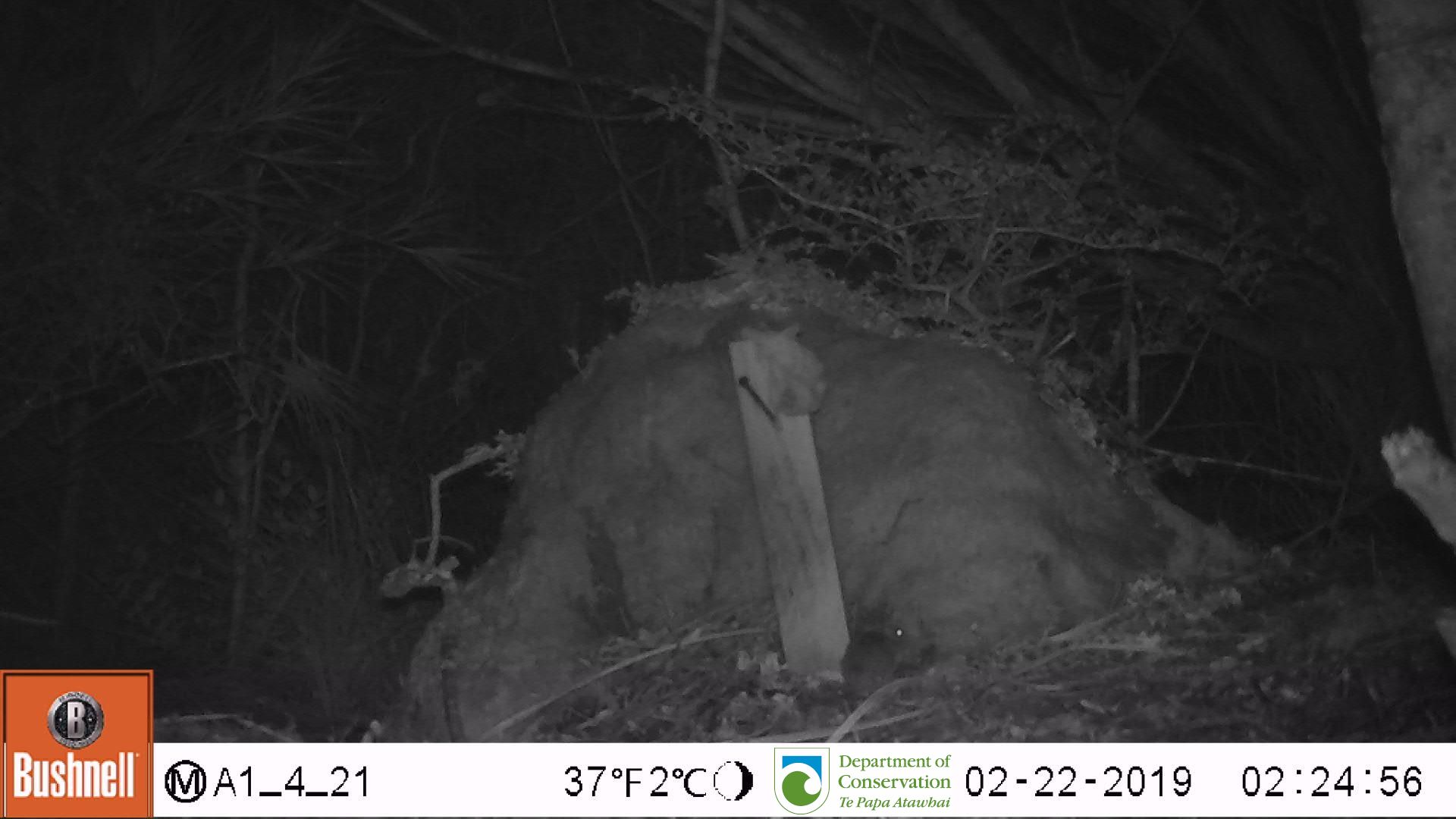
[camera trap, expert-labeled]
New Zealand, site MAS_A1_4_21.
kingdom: Animalia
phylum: Chordata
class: Mammalia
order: Rodentia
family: Muridae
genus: Mus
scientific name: Mus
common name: mouse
Mouse (Mus).